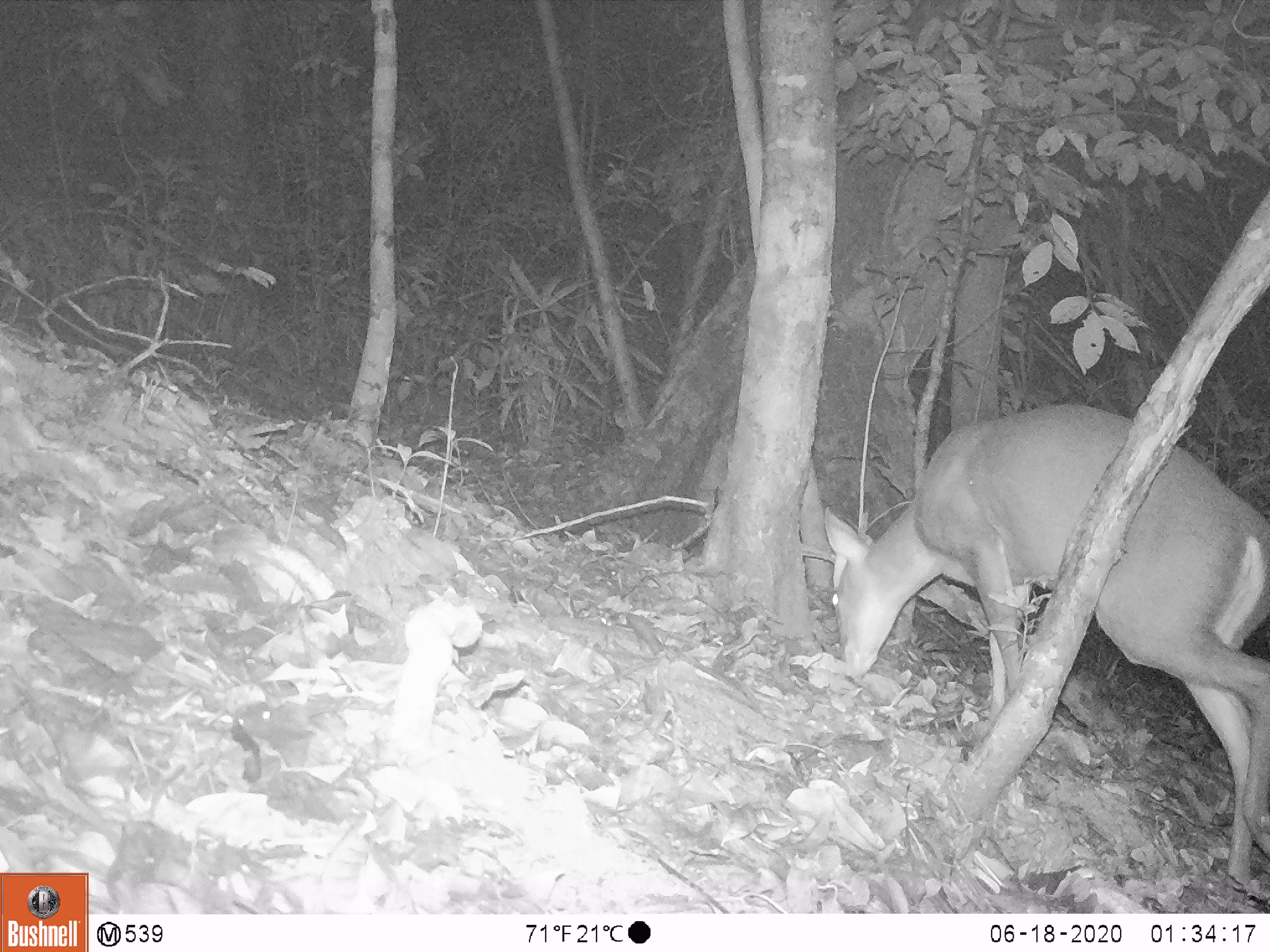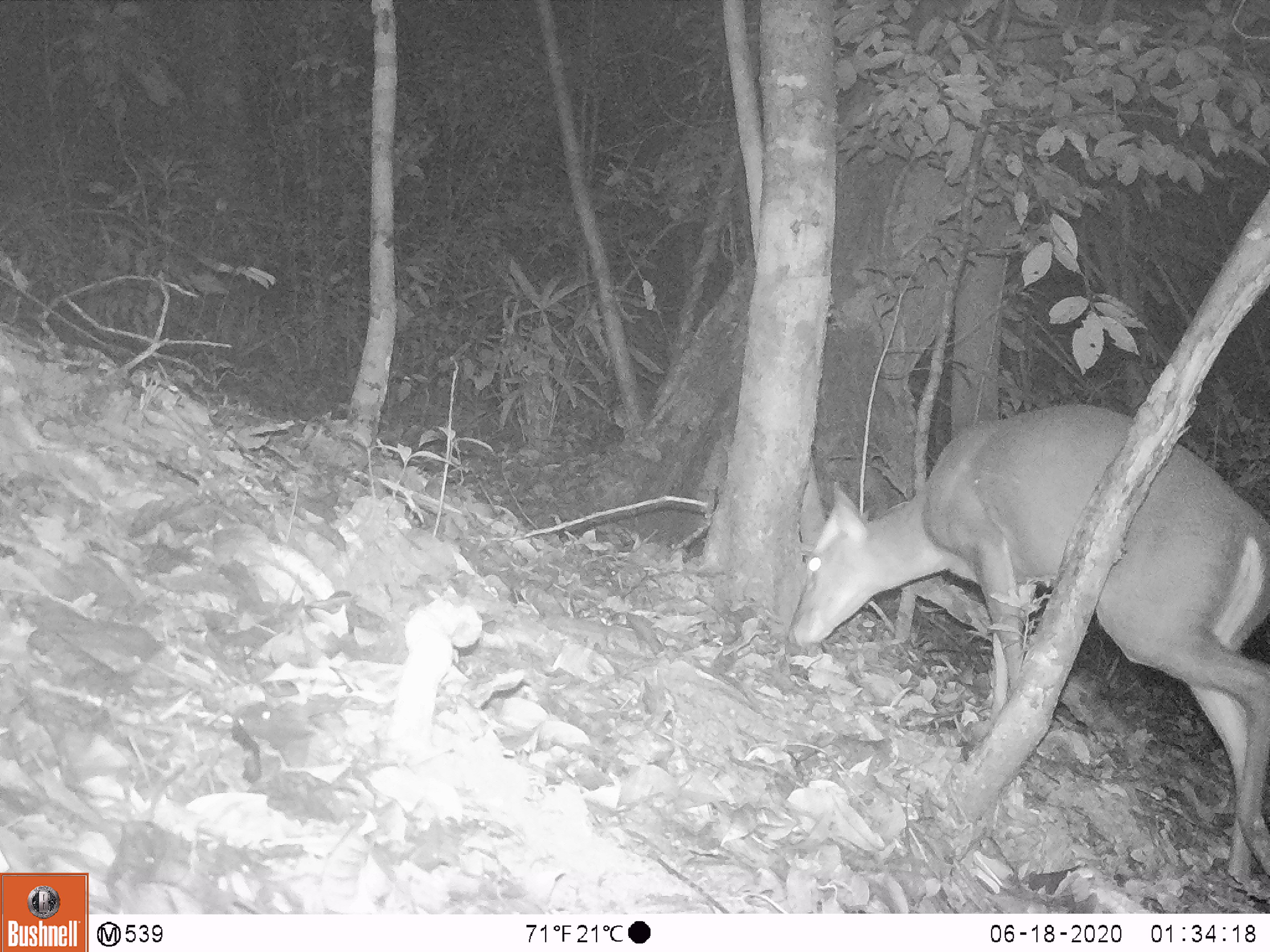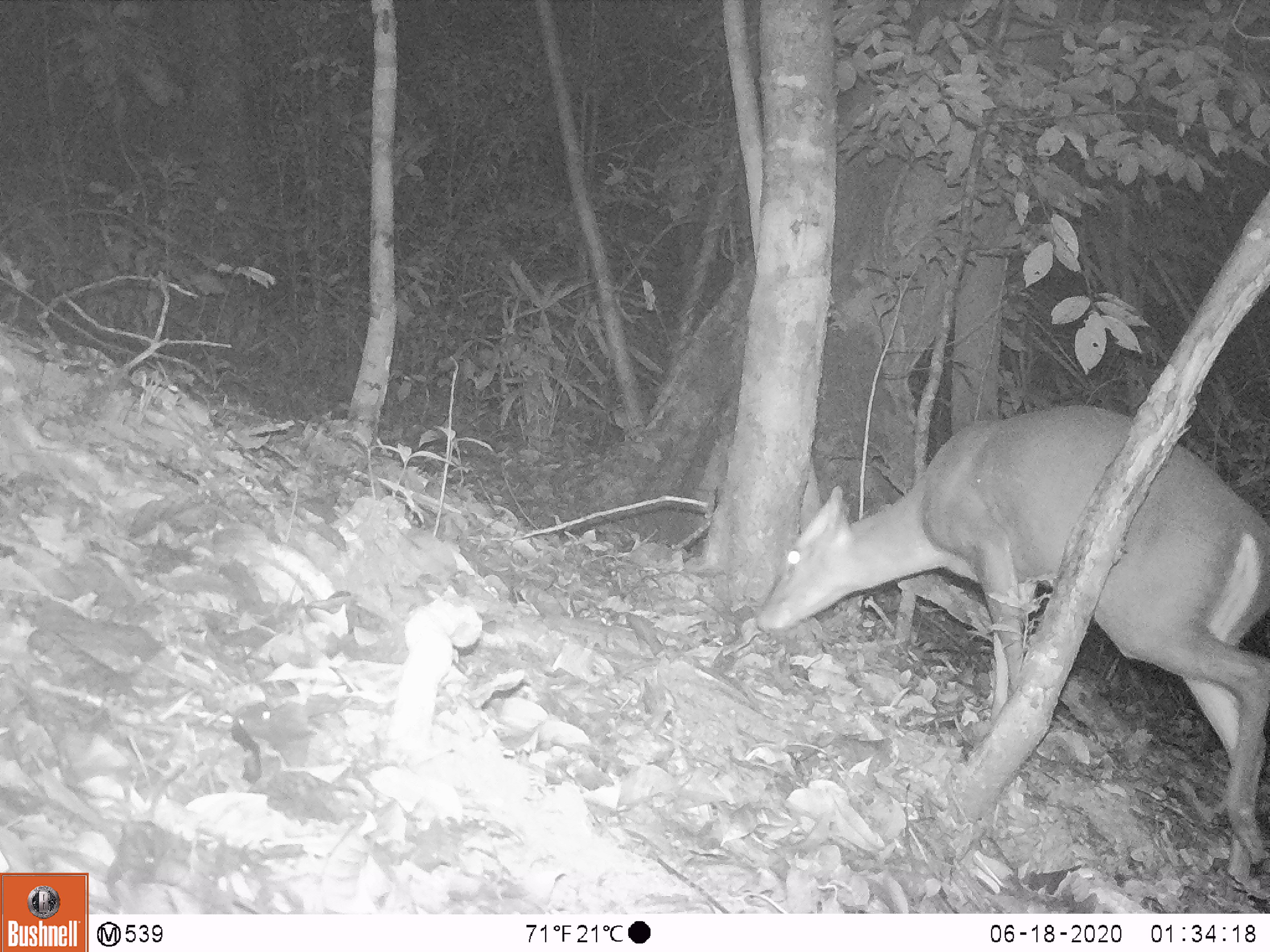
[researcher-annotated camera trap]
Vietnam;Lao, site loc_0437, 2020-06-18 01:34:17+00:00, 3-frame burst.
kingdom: Animalia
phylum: Chordata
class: Mammalia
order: Artiodactyla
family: Cervidae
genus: Muntiacus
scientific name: Muntiacus rooseveltorum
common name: roosevelt's muntjac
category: roosevelts muntjac group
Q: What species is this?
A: Roosevelts muntjac group (roosevelt's muntjac) (Muntiacus rooseveltorum).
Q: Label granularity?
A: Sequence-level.